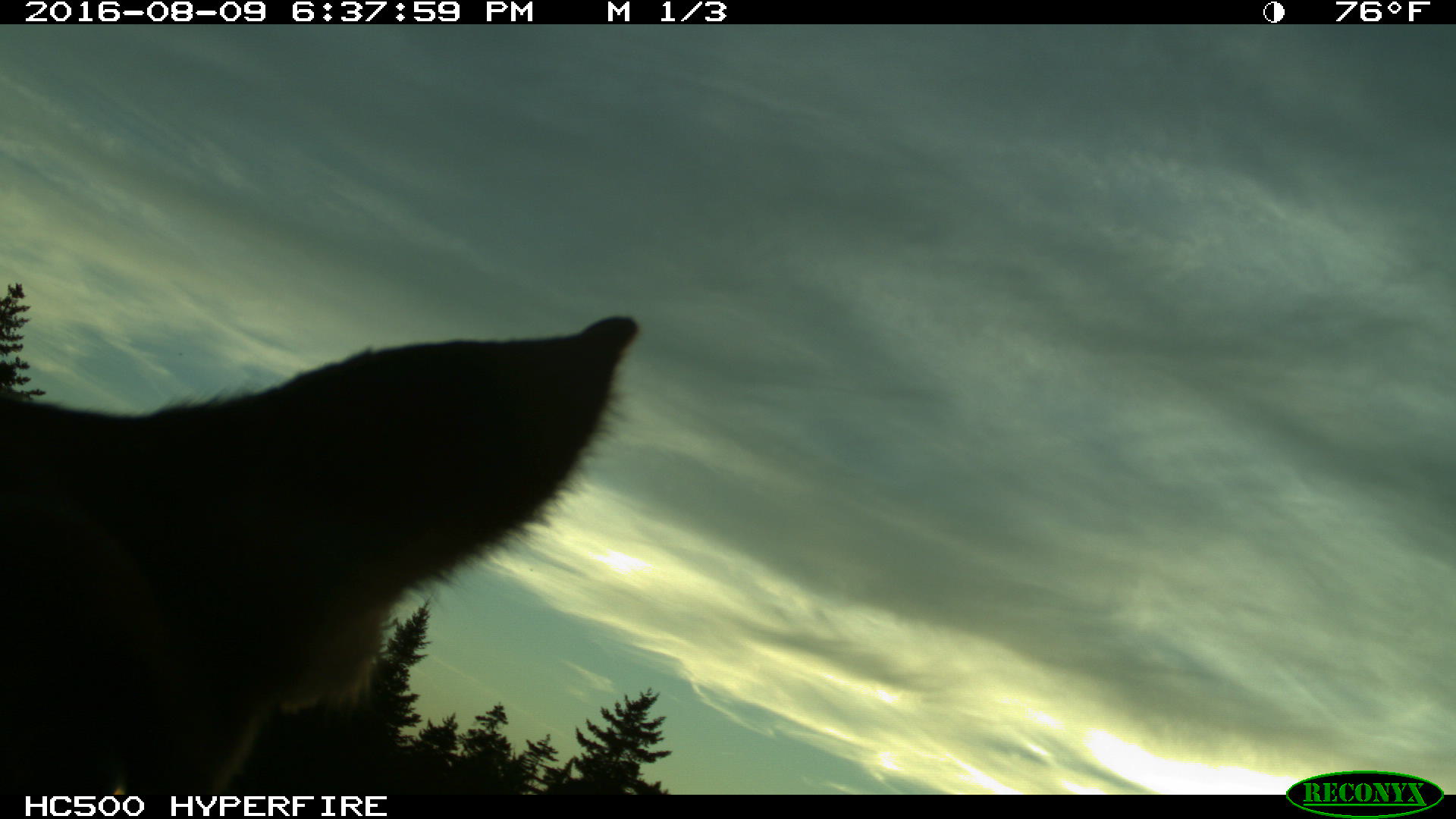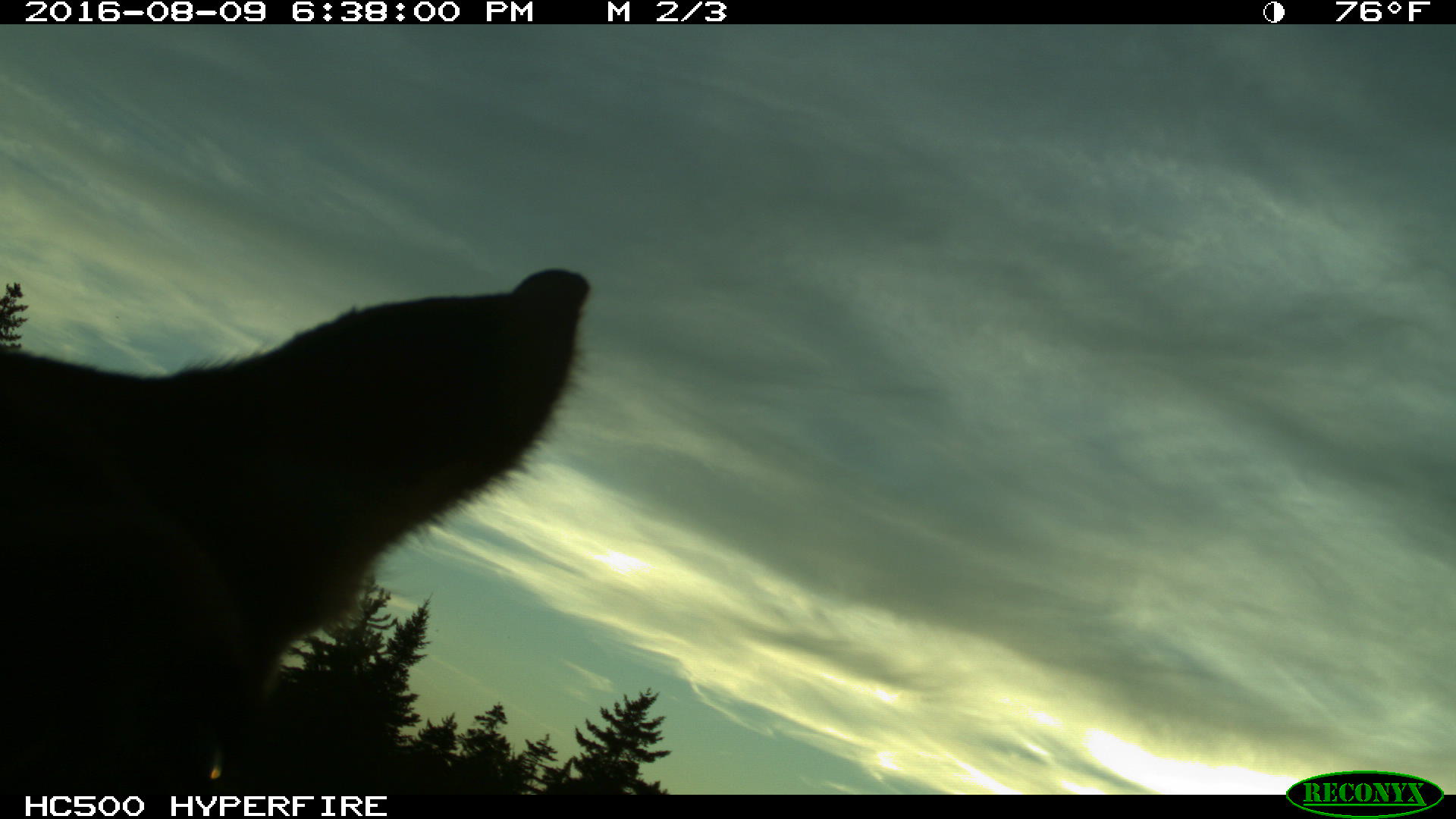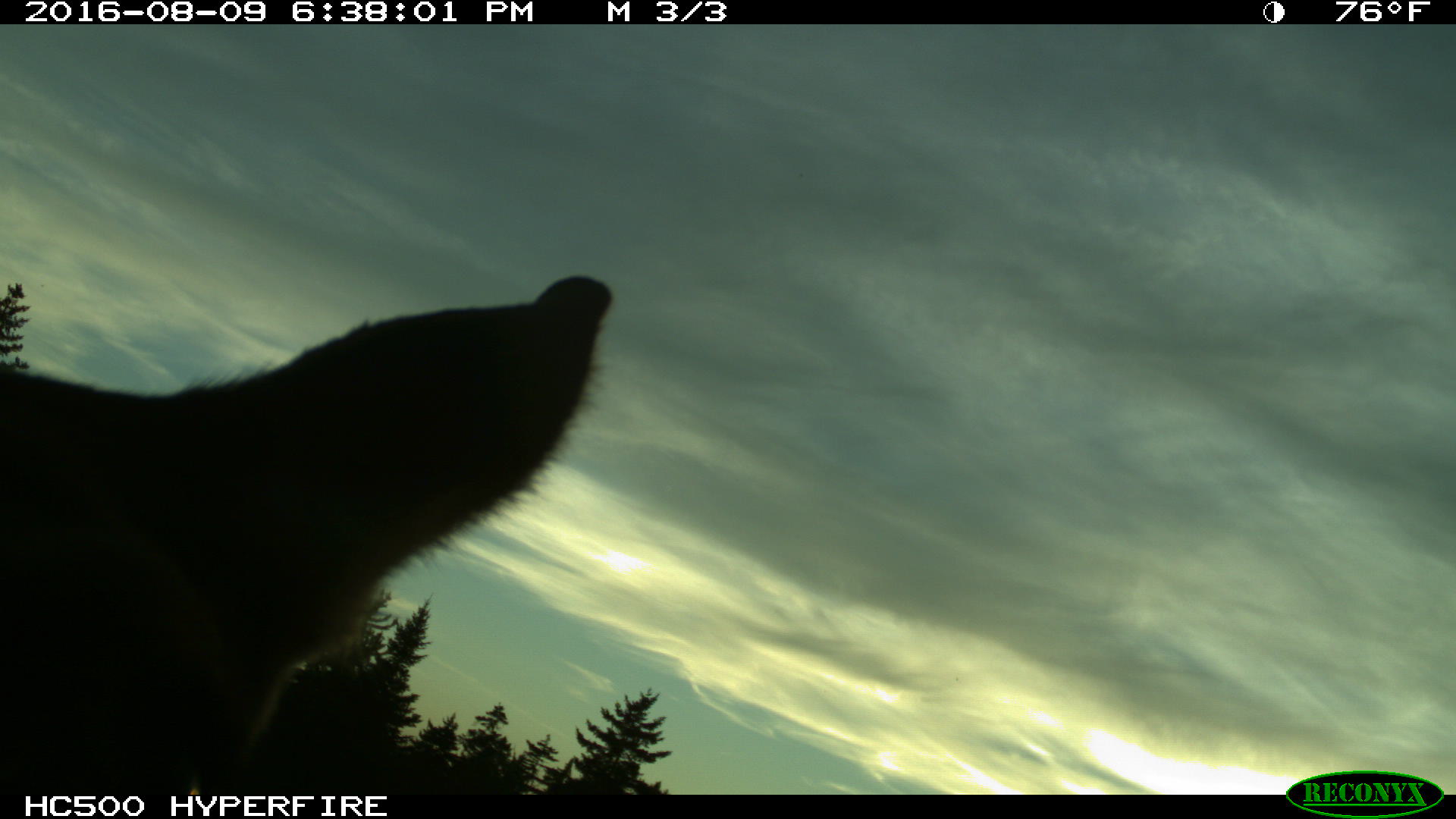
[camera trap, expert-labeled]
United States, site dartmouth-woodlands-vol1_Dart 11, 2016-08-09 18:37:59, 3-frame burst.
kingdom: Animalia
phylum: Chordata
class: Mammalia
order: Artiodactyla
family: Cervidae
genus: Alces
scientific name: Alces alces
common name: moose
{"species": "moose (Alces alces)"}